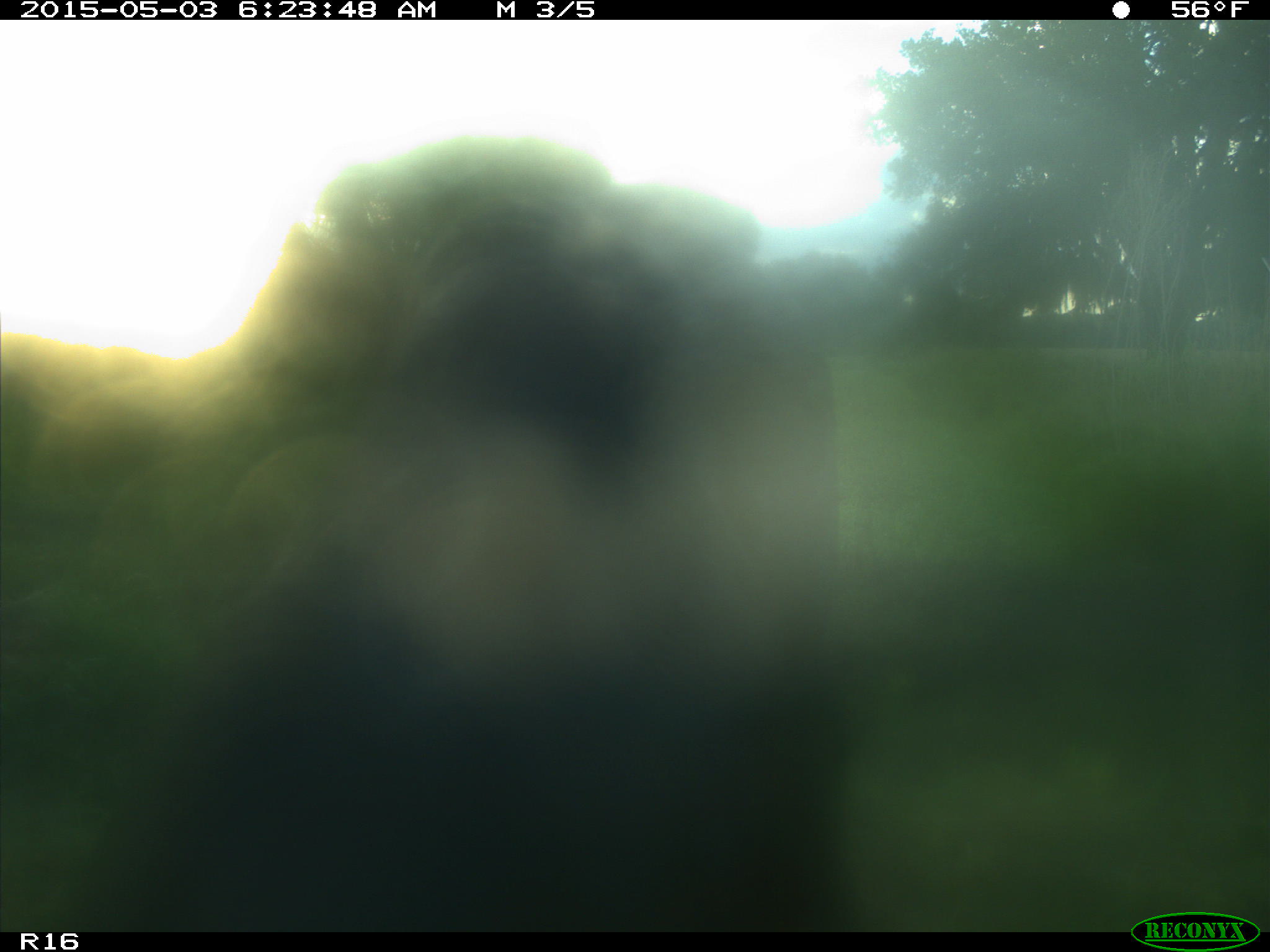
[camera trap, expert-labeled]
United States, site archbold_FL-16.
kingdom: Animalia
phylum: Chordata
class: Mammalia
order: Artiodactyla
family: Bovidae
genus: Bos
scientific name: Bos taurus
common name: domestic cow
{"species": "Bos taurus (domestic cow)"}